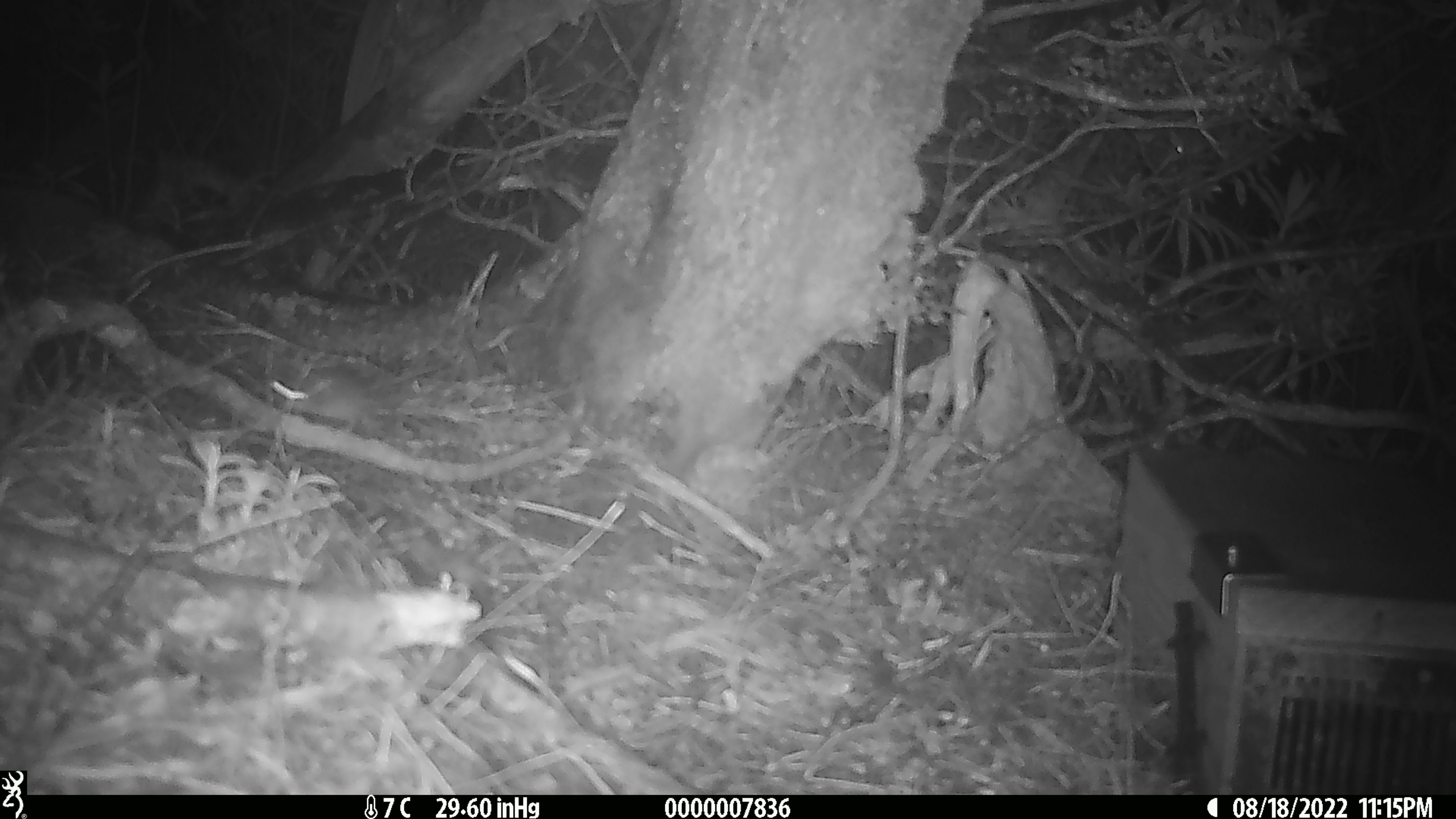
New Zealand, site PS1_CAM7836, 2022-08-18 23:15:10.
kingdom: Animalia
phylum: Chordata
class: Mammalia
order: Rodentia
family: Muridae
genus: Mus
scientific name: Mus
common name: mouse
Mouse (Mus).